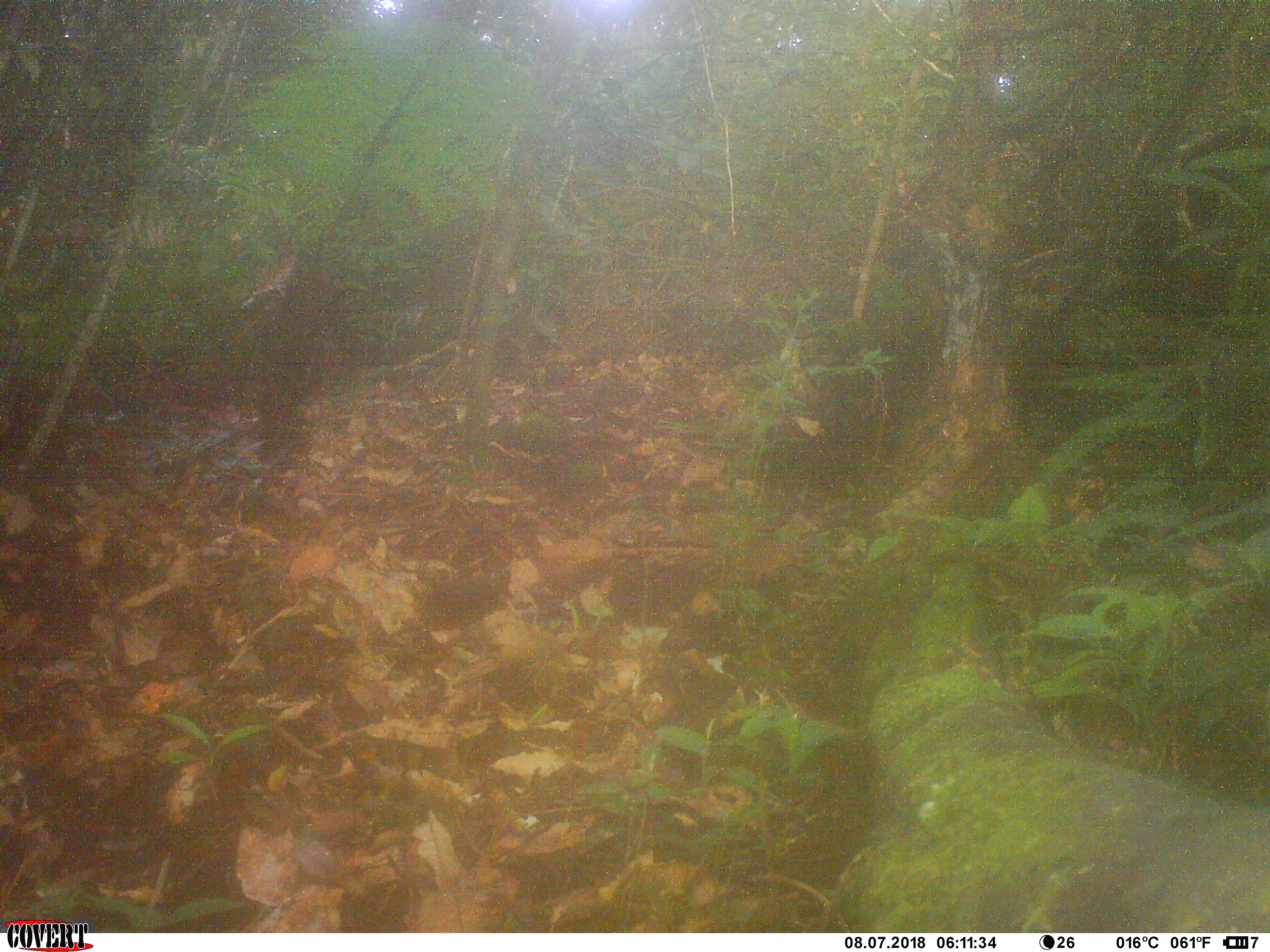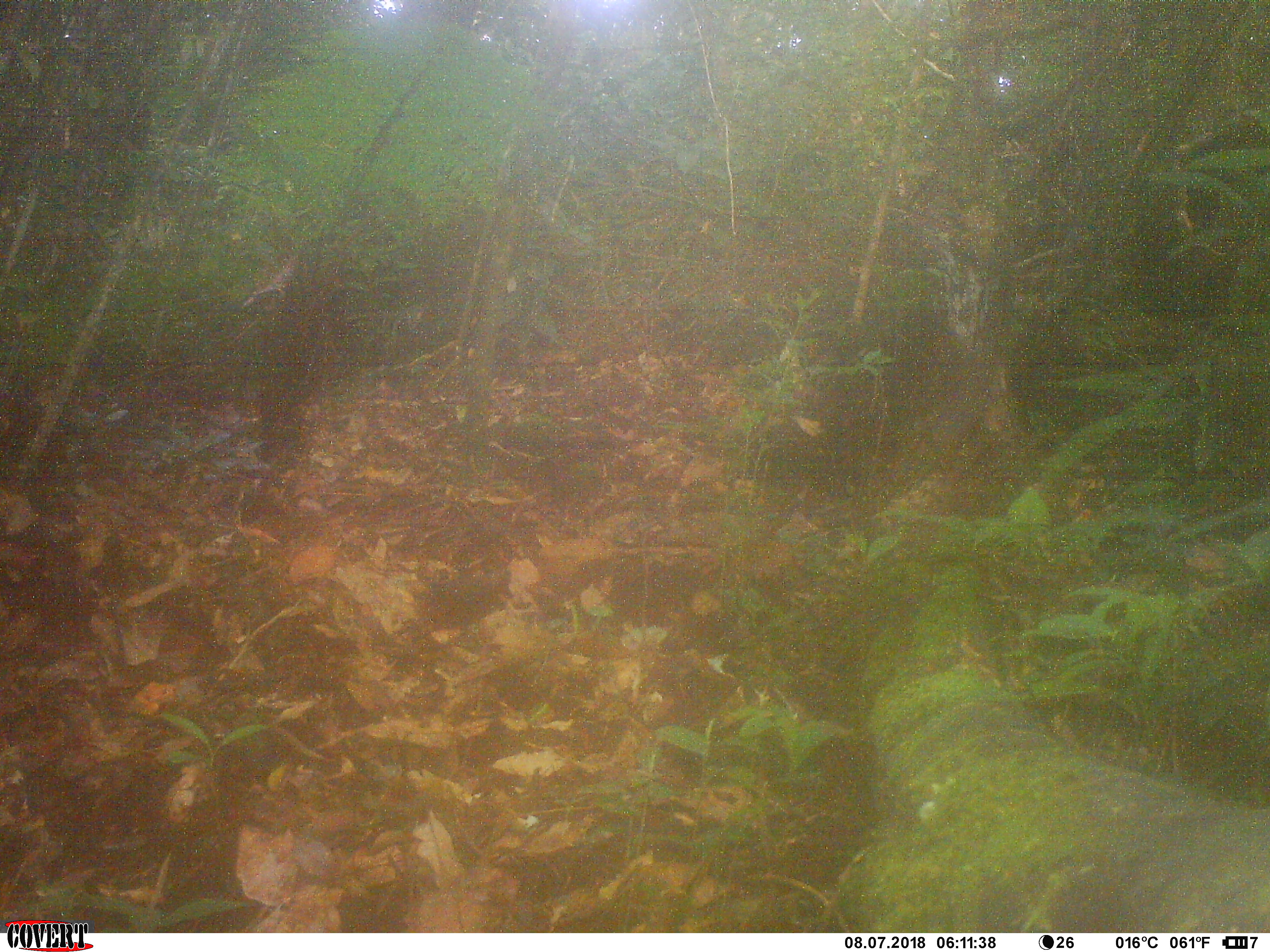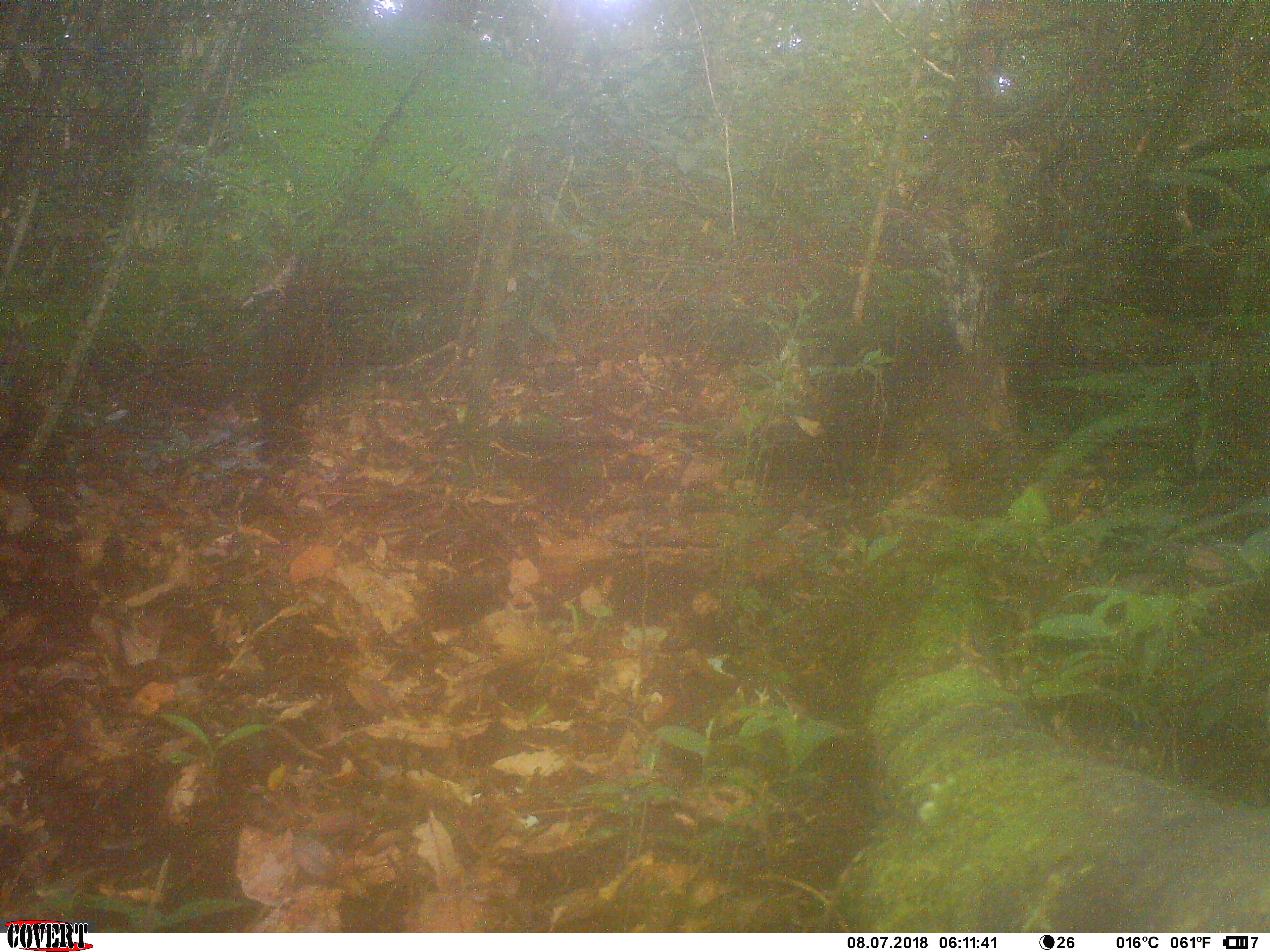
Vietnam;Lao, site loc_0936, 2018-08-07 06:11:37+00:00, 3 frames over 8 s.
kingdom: Animalia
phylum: Chordata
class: Mammalia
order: Rodentia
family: Sciuridae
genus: Sciurus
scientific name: Sciurus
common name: squirrel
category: unidentified squirrel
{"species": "unidentified squirrel (squirrel) (Sciurus)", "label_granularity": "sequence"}